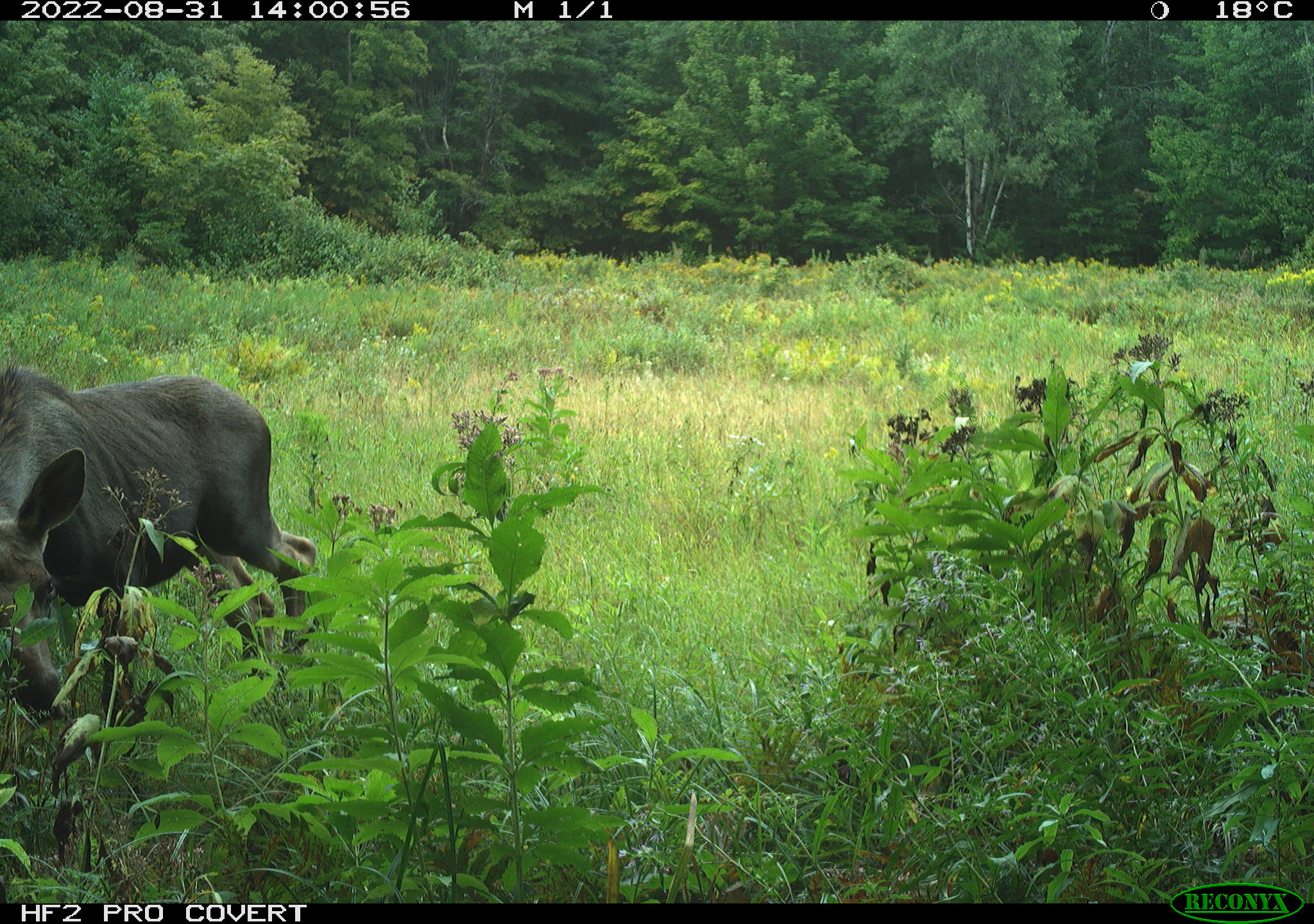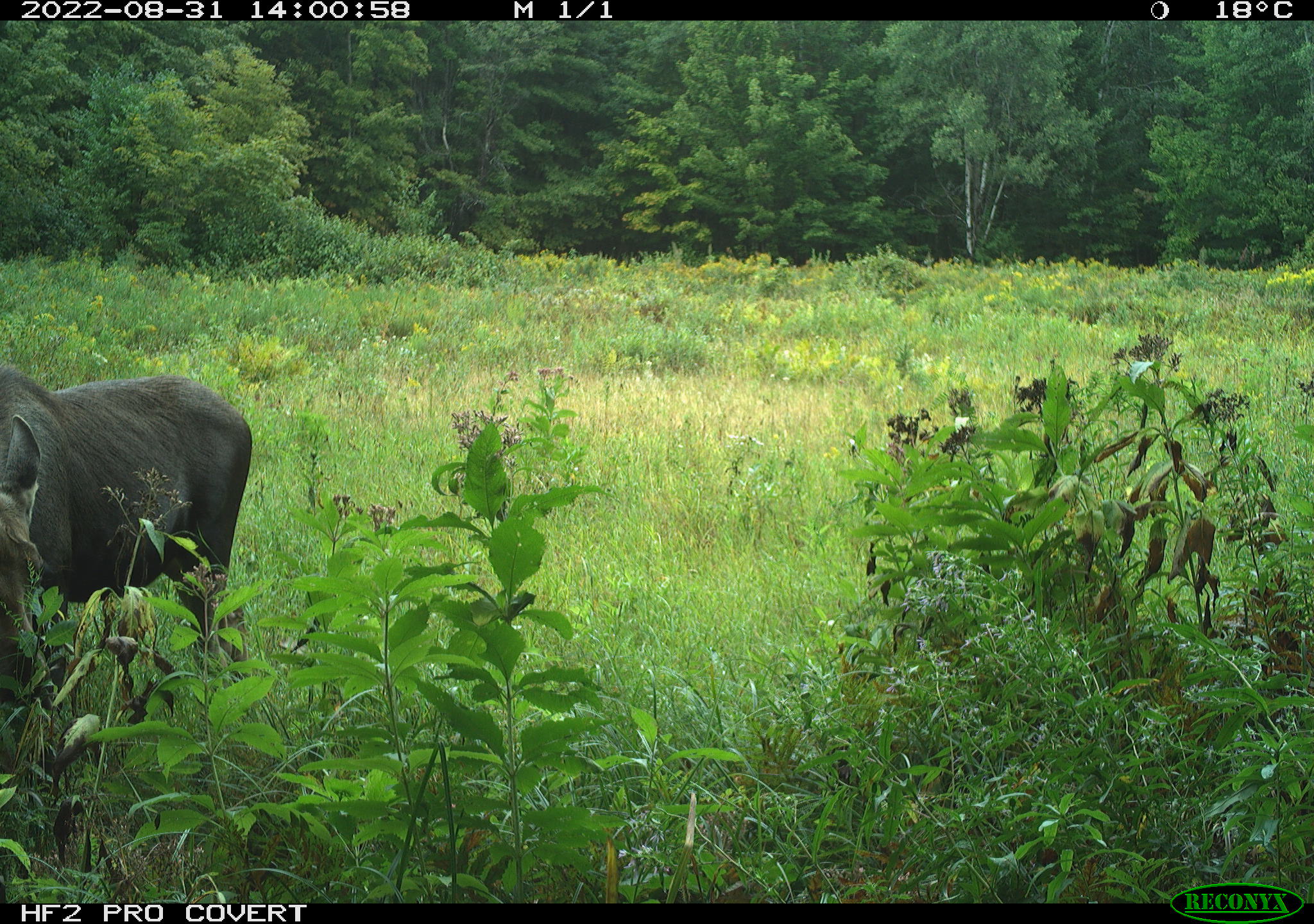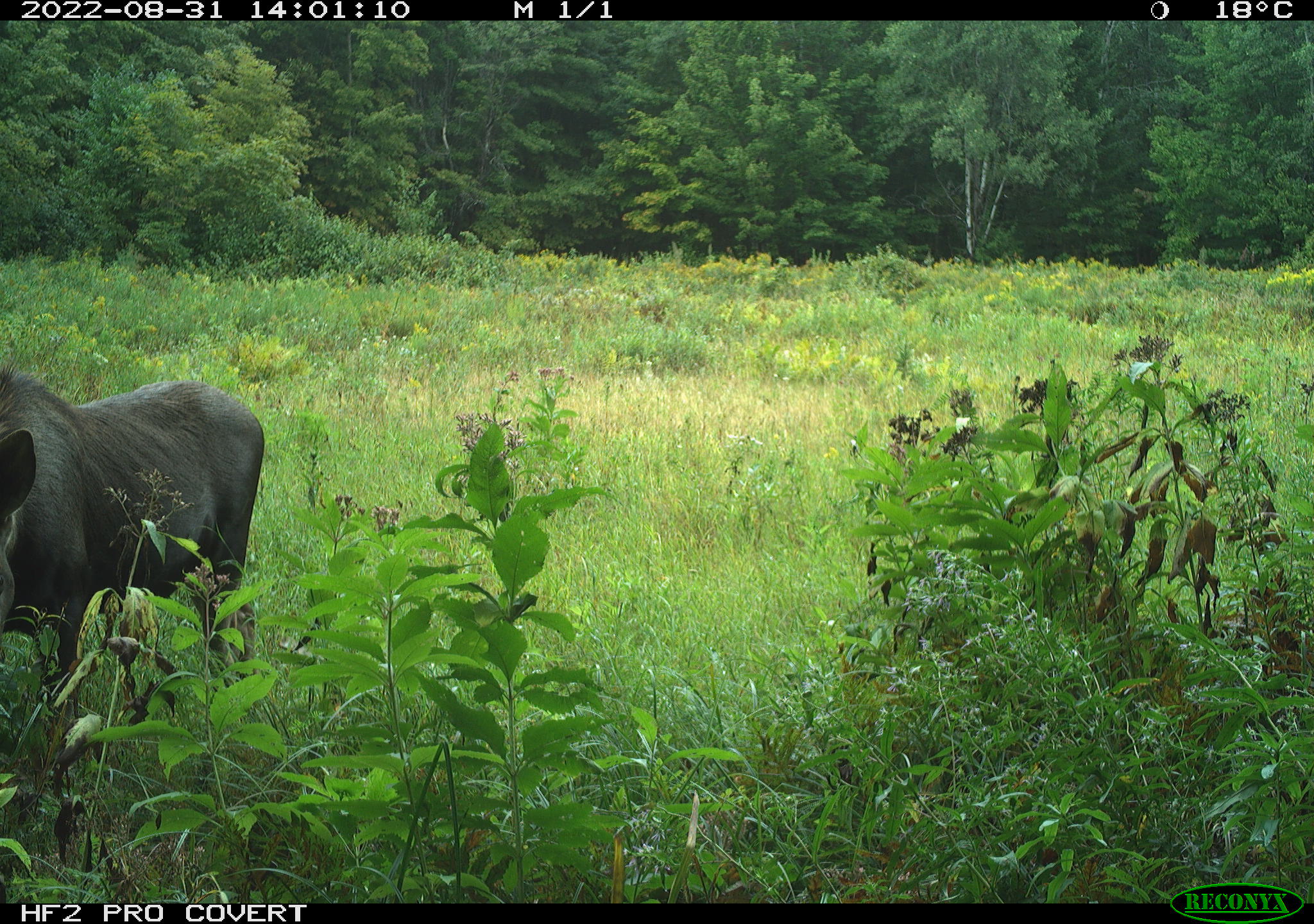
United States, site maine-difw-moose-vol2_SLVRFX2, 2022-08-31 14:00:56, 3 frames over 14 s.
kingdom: Animalia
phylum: Chordata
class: Mammalia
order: Artiodactyla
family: Cervidae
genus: Alces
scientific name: Alces alces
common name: moose